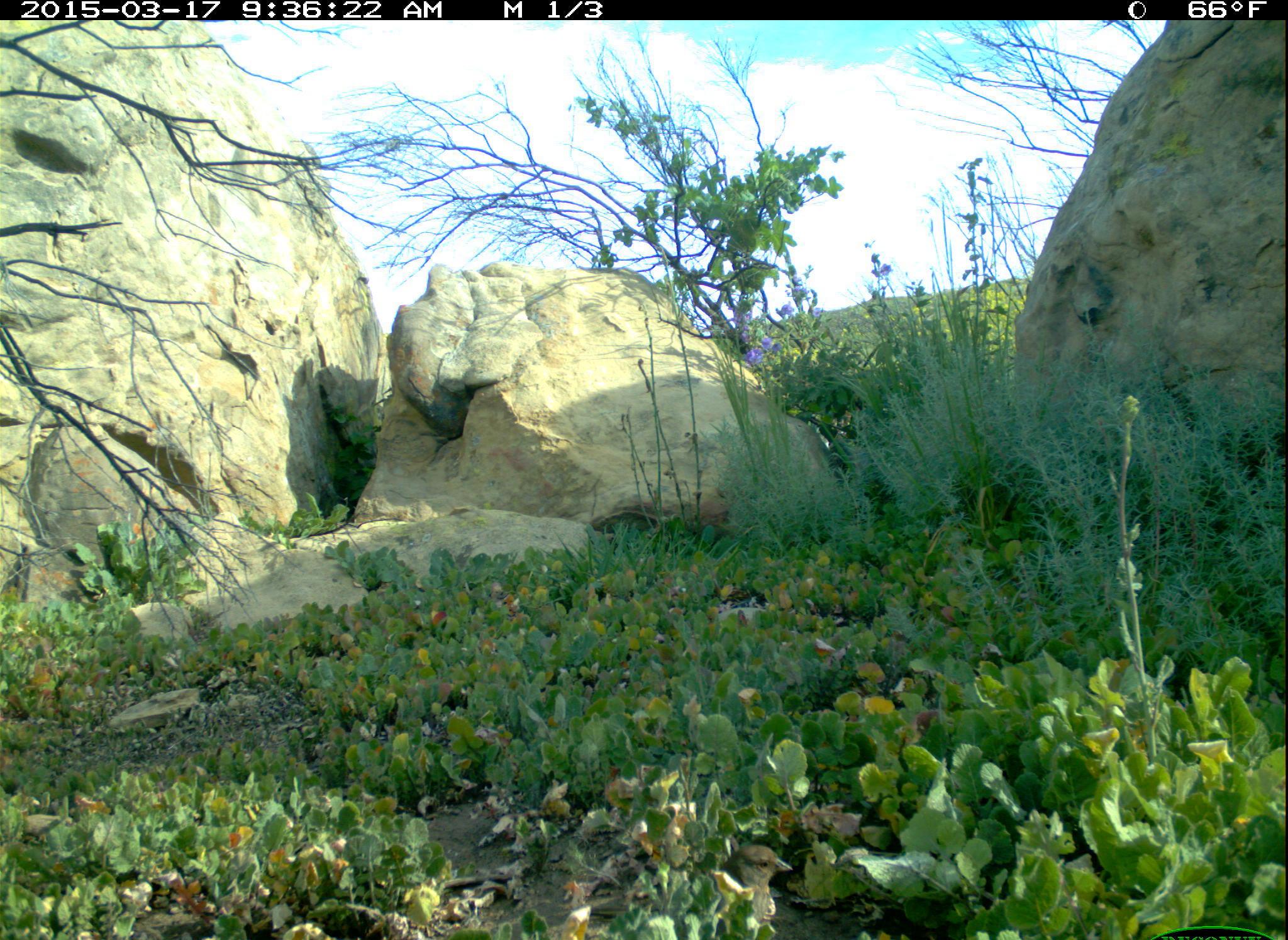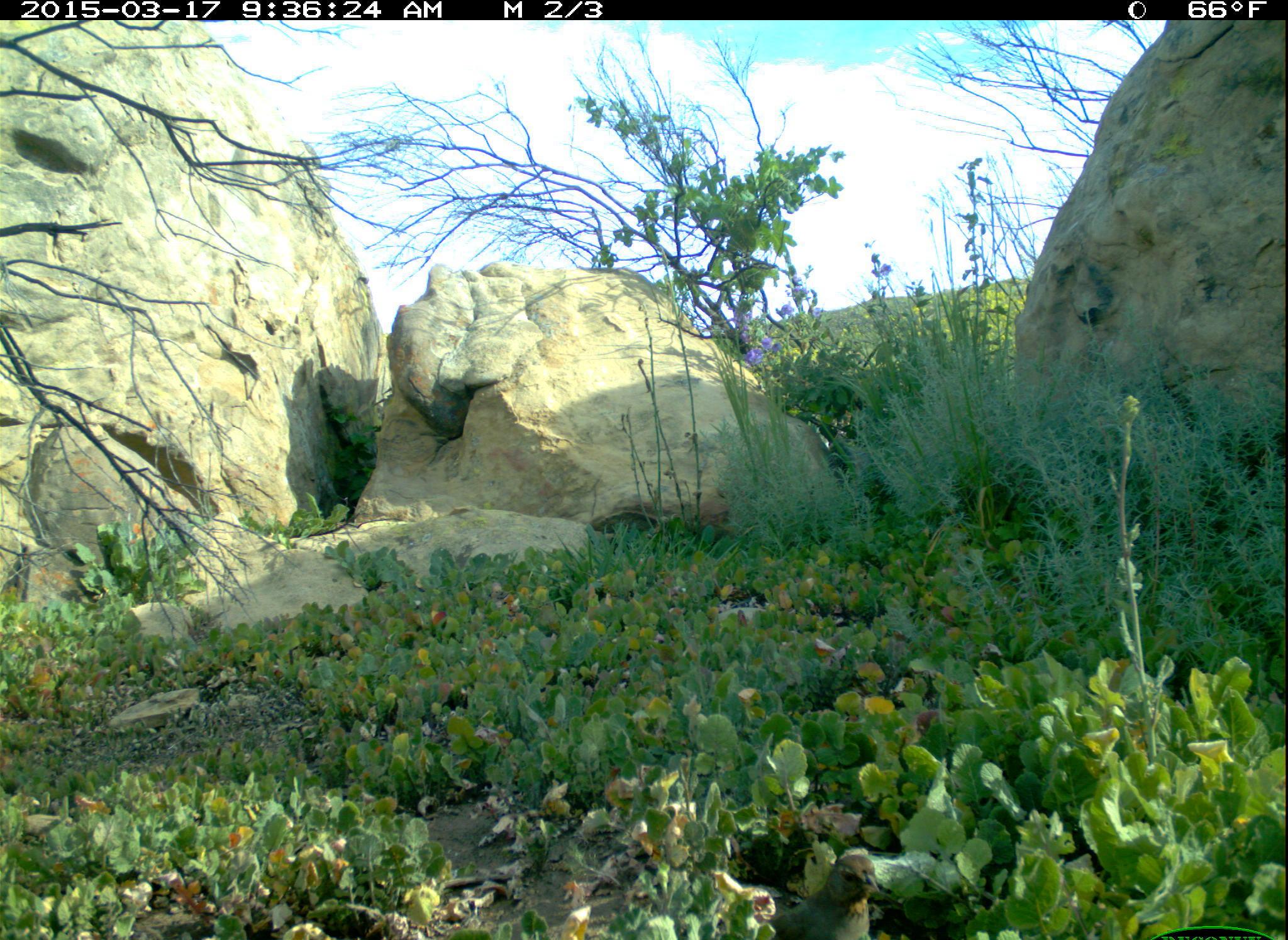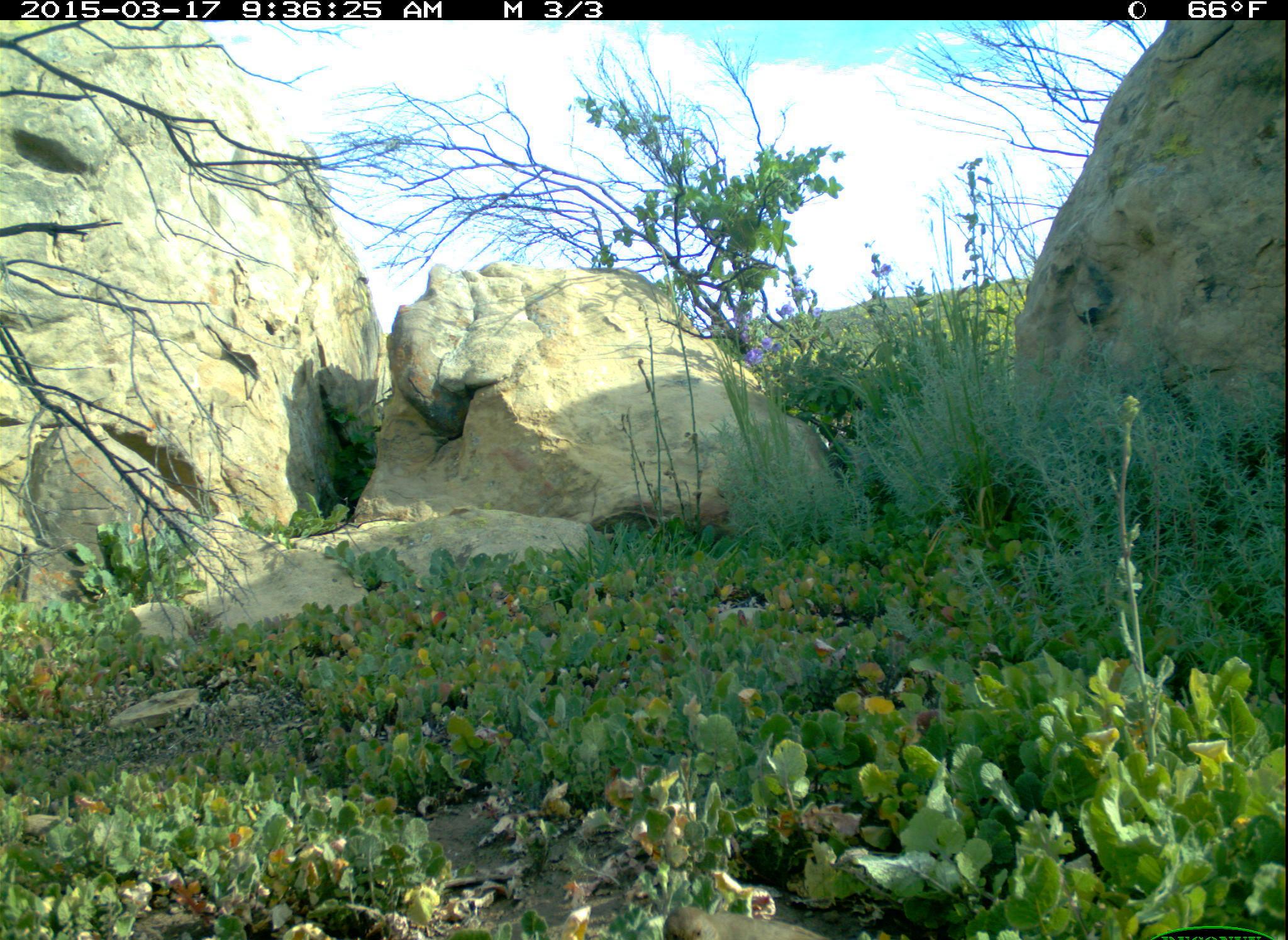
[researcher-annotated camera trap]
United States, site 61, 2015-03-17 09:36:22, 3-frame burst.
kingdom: Animalia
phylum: Chordata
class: Aves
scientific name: Aves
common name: bird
Bird (Aves).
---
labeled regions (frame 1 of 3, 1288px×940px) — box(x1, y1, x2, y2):
bird: box(581, 838, 797, 940)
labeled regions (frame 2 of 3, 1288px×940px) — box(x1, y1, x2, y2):
bird: box(742, 831, 897, 940)